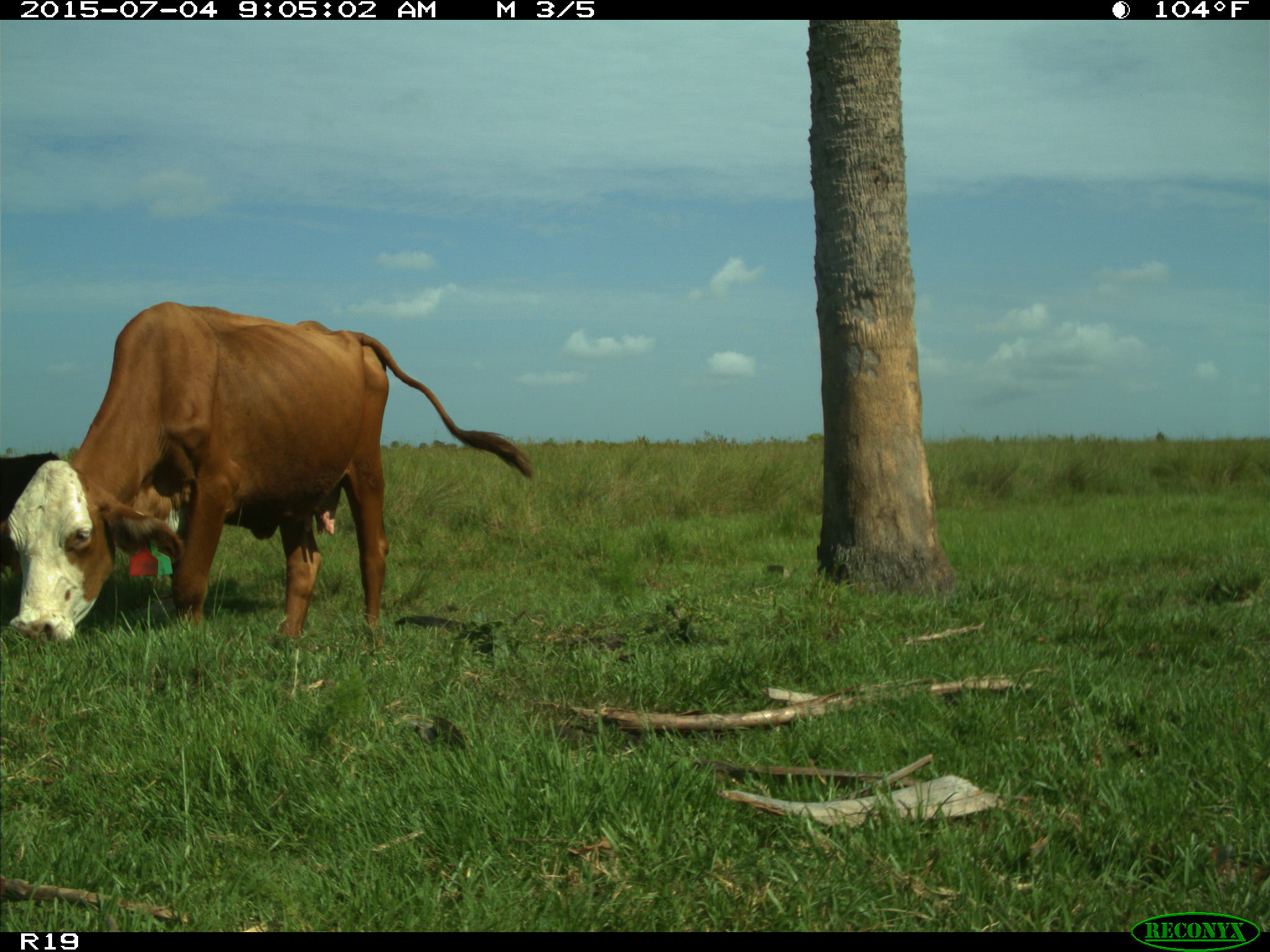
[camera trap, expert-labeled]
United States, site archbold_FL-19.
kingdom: Animalia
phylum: Chordata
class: Mammalia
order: Artiodactyla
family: Bovidae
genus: Bos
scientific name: Bos taurus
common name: domestic cow